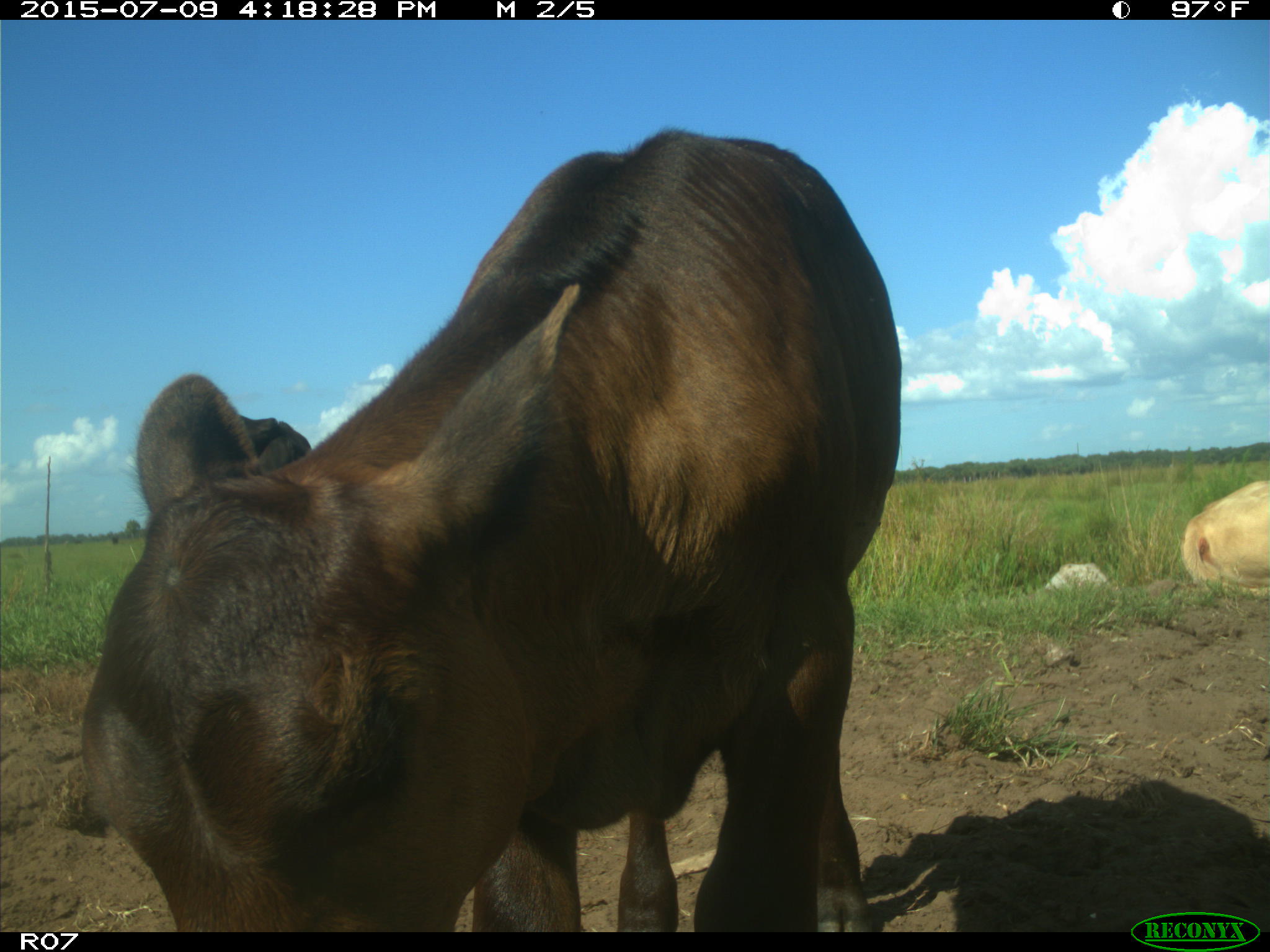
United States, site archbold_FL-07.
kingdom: Animalia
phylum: Chordata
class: Mammalia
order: Artiodactyla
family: Bovidae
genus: Bos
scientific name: Bos taurus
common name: domestic cow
Bos taurus (domestic cow).